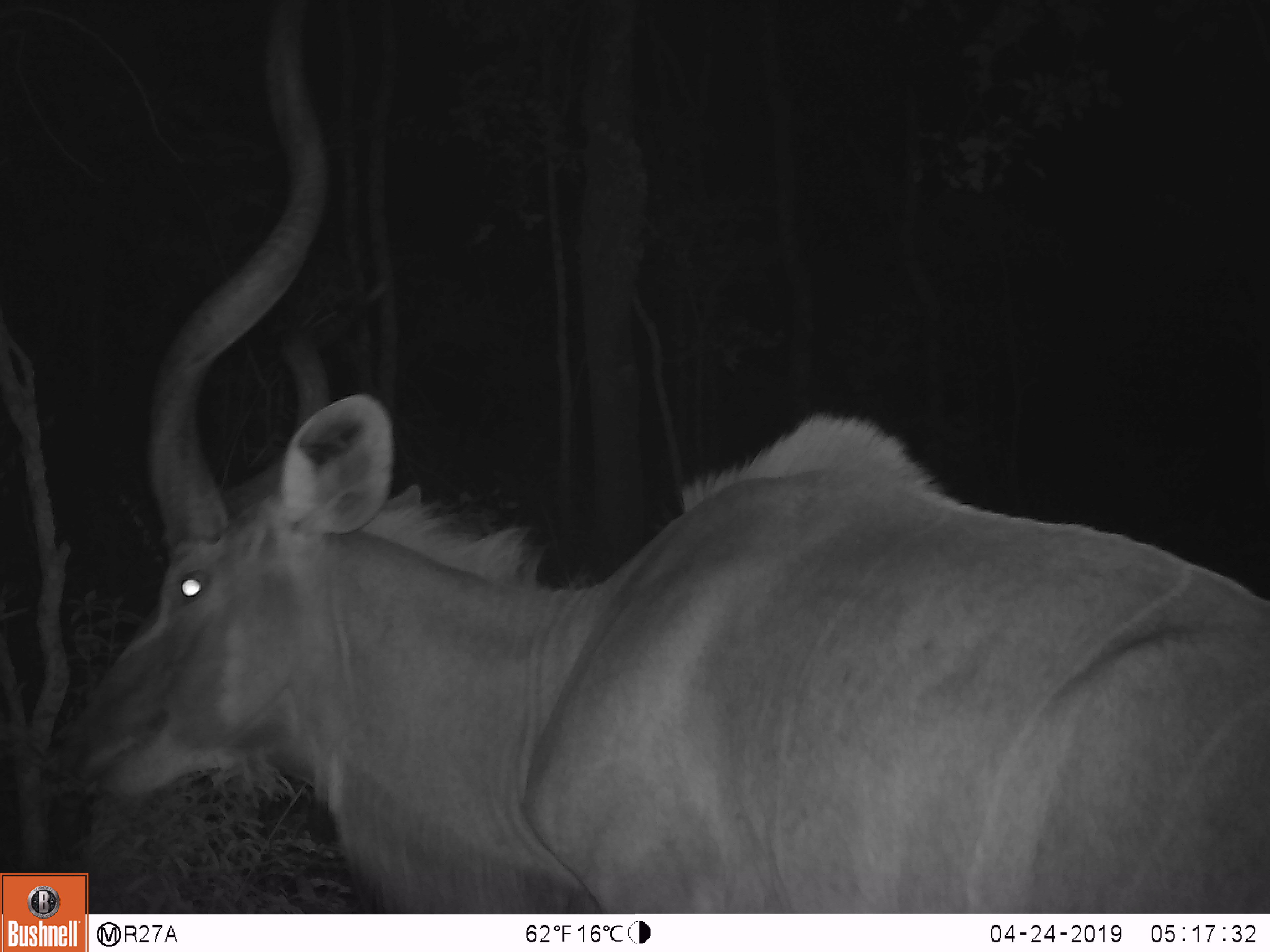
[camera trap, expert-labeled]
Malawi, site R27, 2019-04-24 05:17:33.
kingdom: Animalia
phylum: Chordata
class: Mammalia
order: Artiodactyla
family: Bovidae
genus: Tragelaphus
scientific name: Tragelaphus strepsiceros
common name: greater kudu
Greater kudu (Tragelaphus strepsiceros), count 1.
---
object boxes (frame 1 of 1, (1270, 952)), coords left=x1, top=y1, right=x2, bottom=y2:
greater kudu: left=91, top=0, right=1268, bottom=911